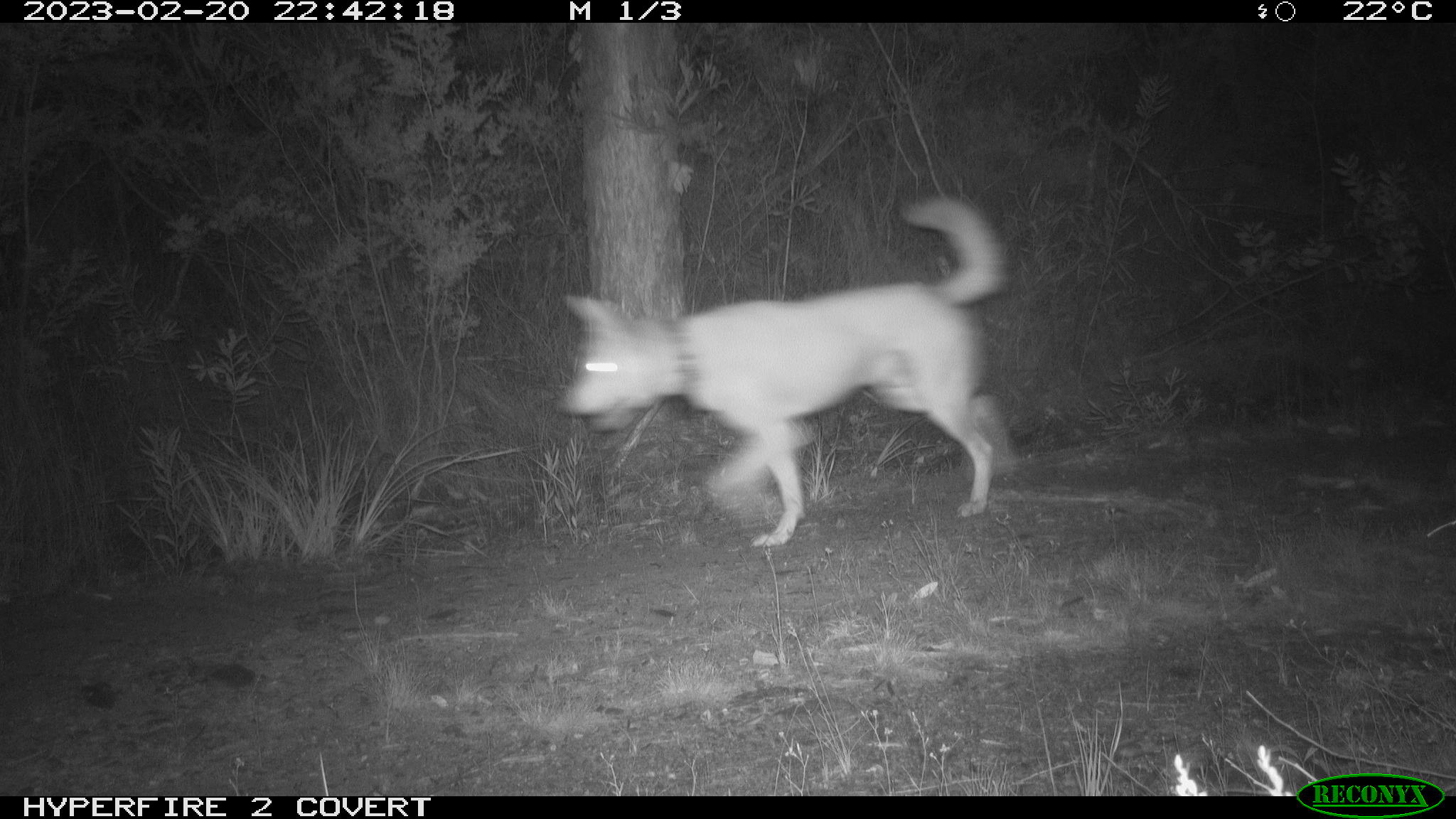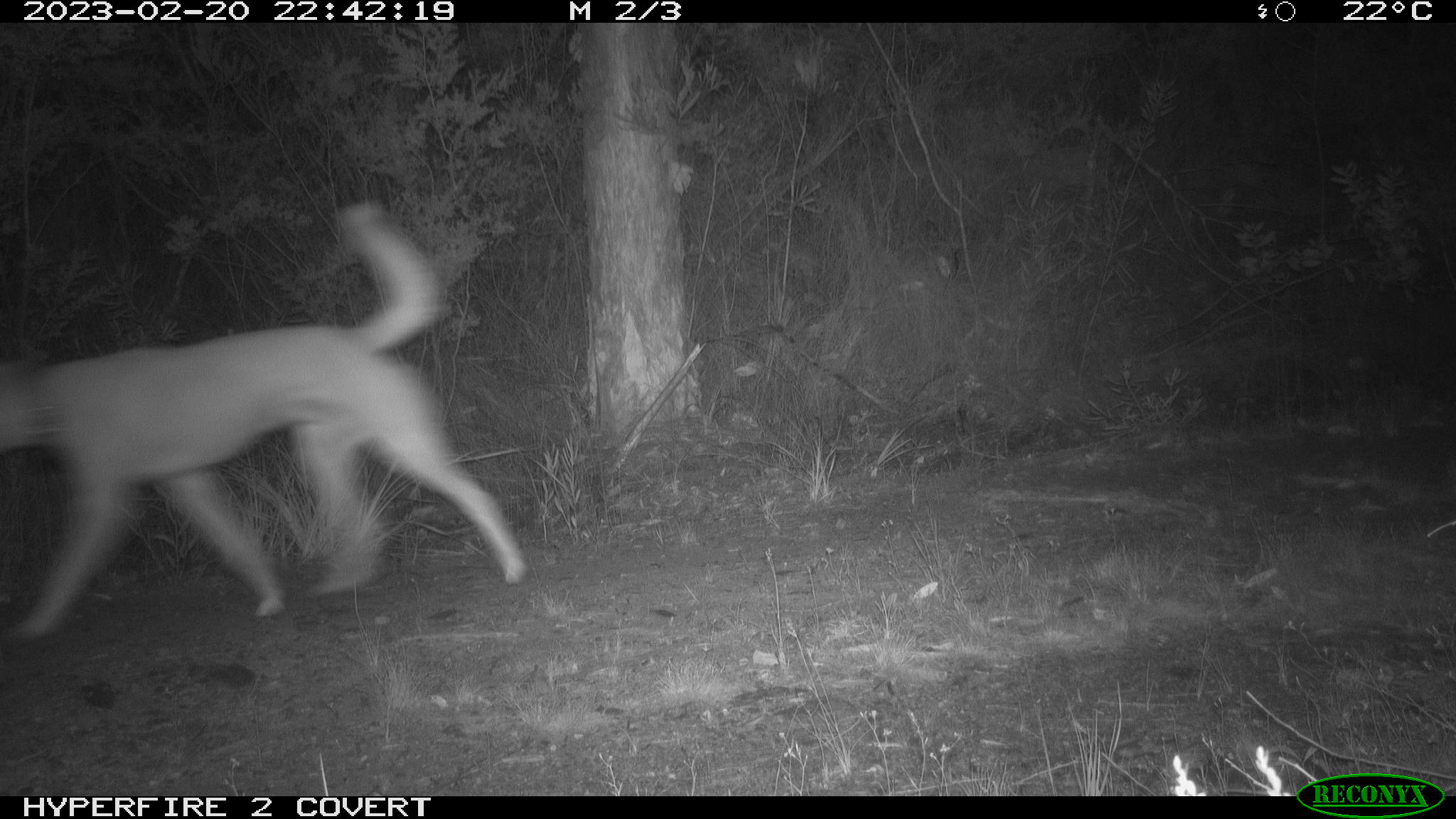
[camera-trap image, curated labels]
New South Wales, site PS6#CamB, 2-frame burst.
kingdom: Animalia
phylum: Chordata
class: Mammalia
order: Carnivora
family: Canidae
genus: Canis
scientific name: Canis familiaris dingo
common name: dingo